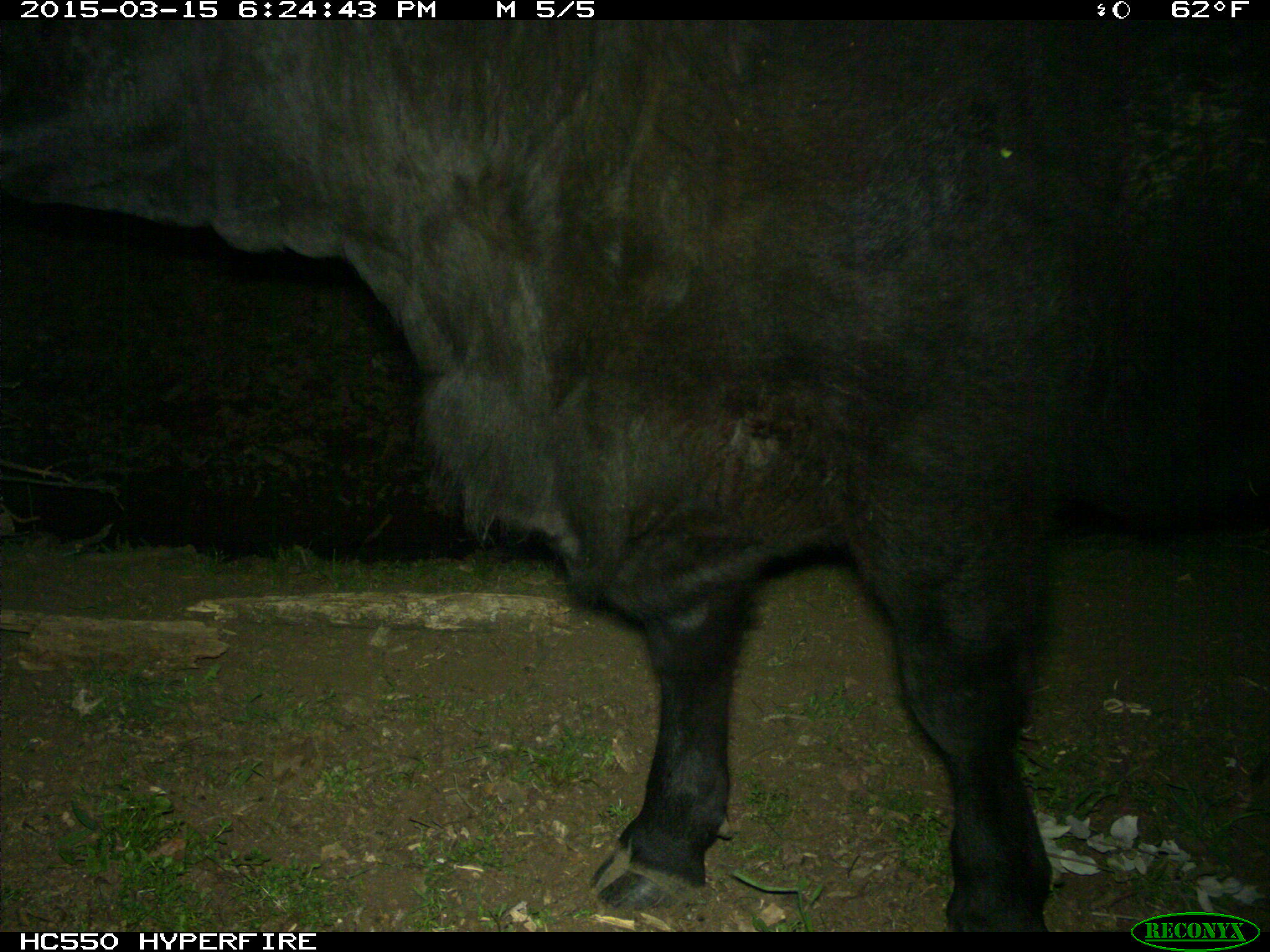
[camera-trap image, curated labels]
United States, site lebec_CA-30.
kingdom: Animalia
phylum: Chordata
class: Mammalia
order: Artiodactyla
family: Bovidae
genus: Bos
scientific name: Bos taurus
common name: domestic cow